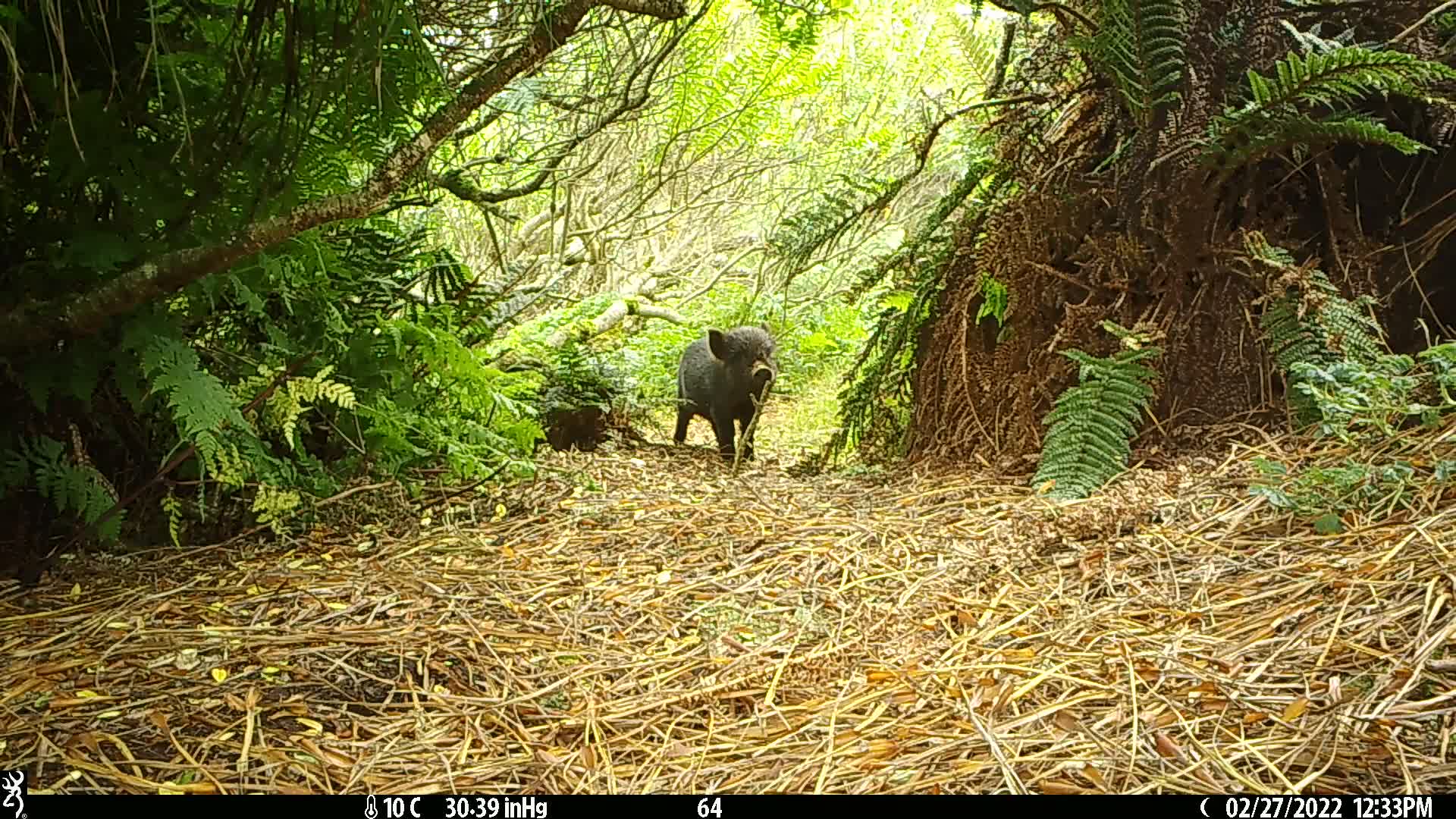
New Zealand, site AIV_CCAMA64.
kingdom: Animalia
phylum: Chordata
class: Mammalia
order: Artiodactyla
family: Suidae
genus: Sus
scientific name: Sus scrofa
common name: pig